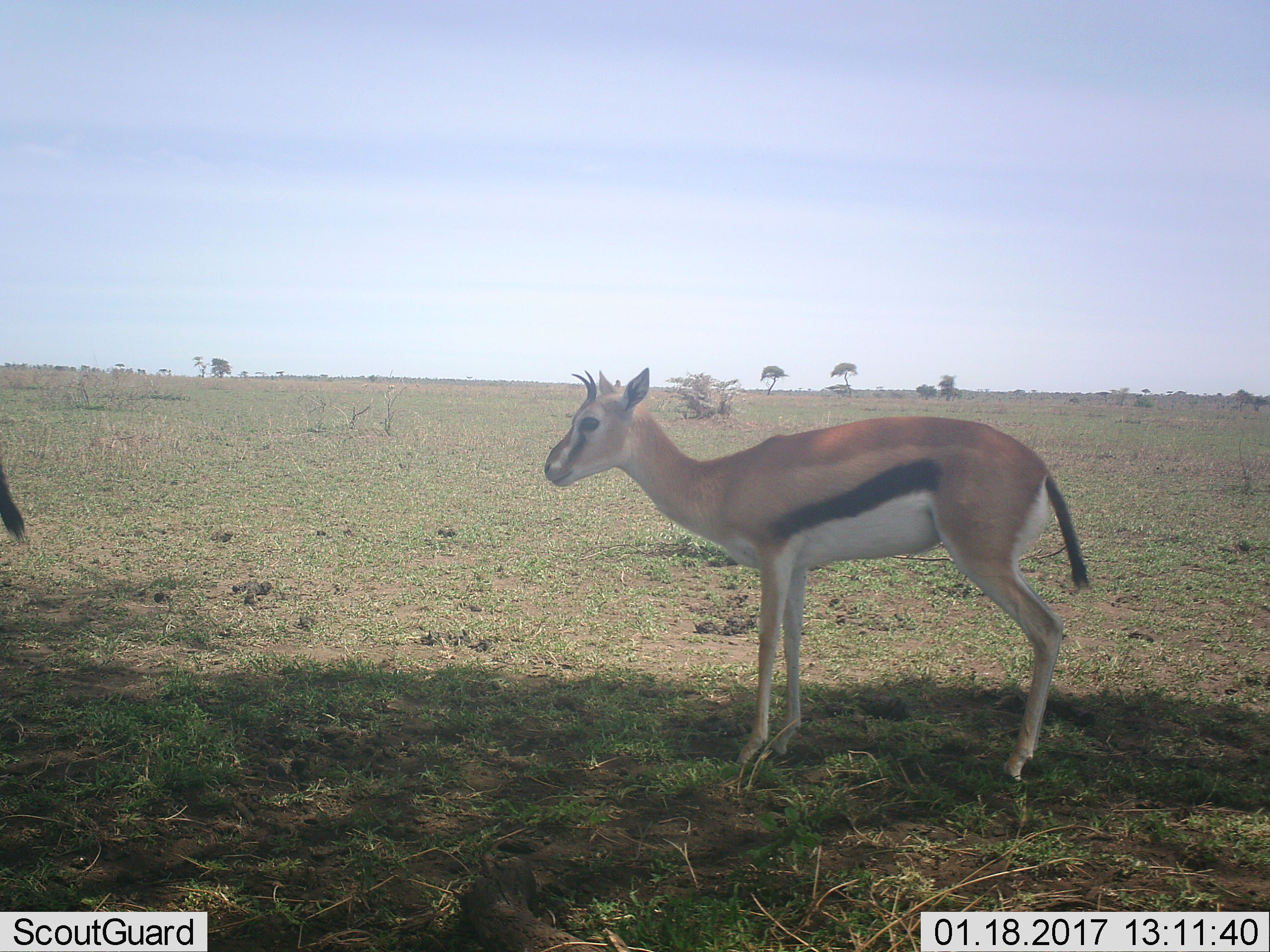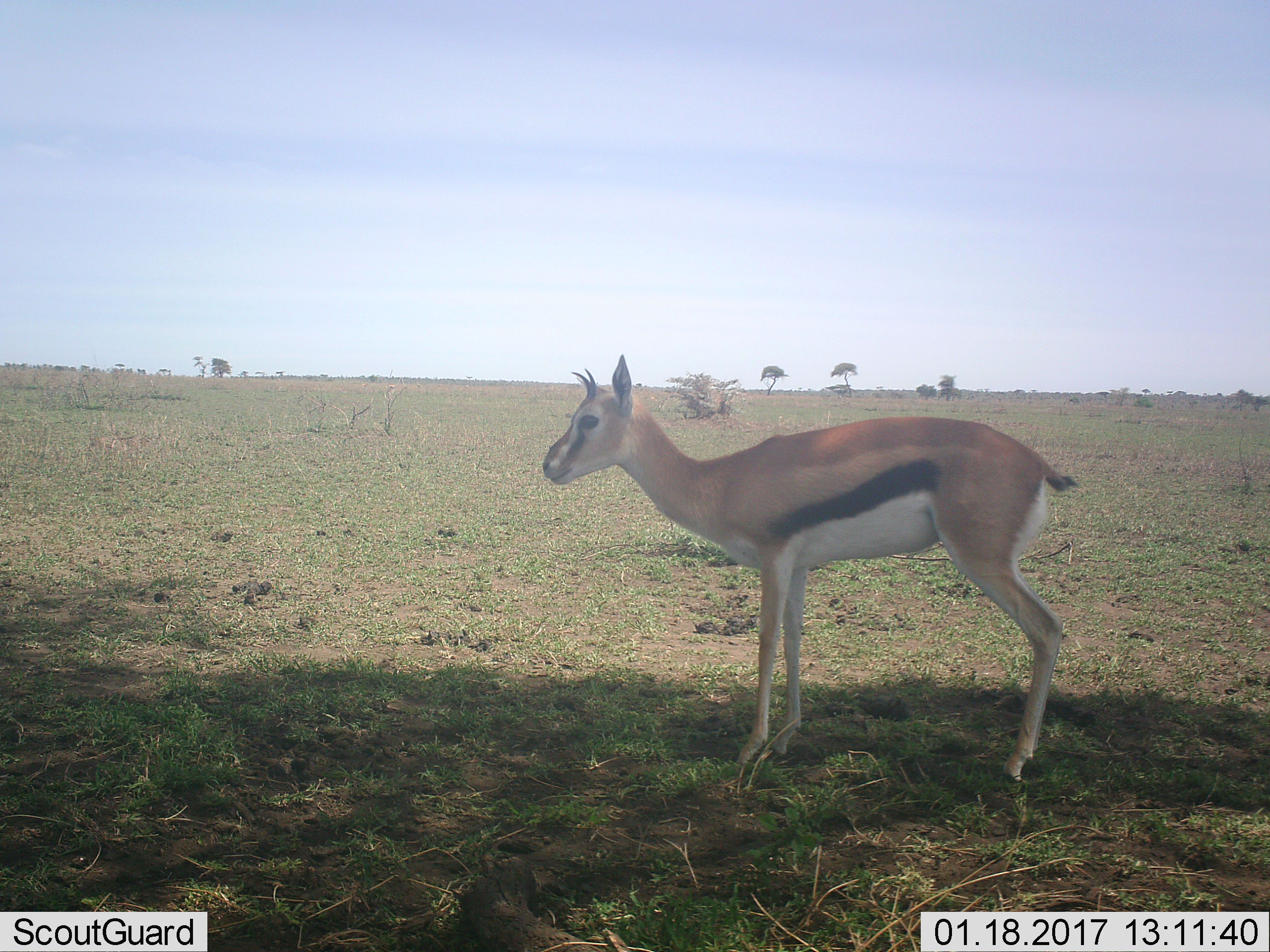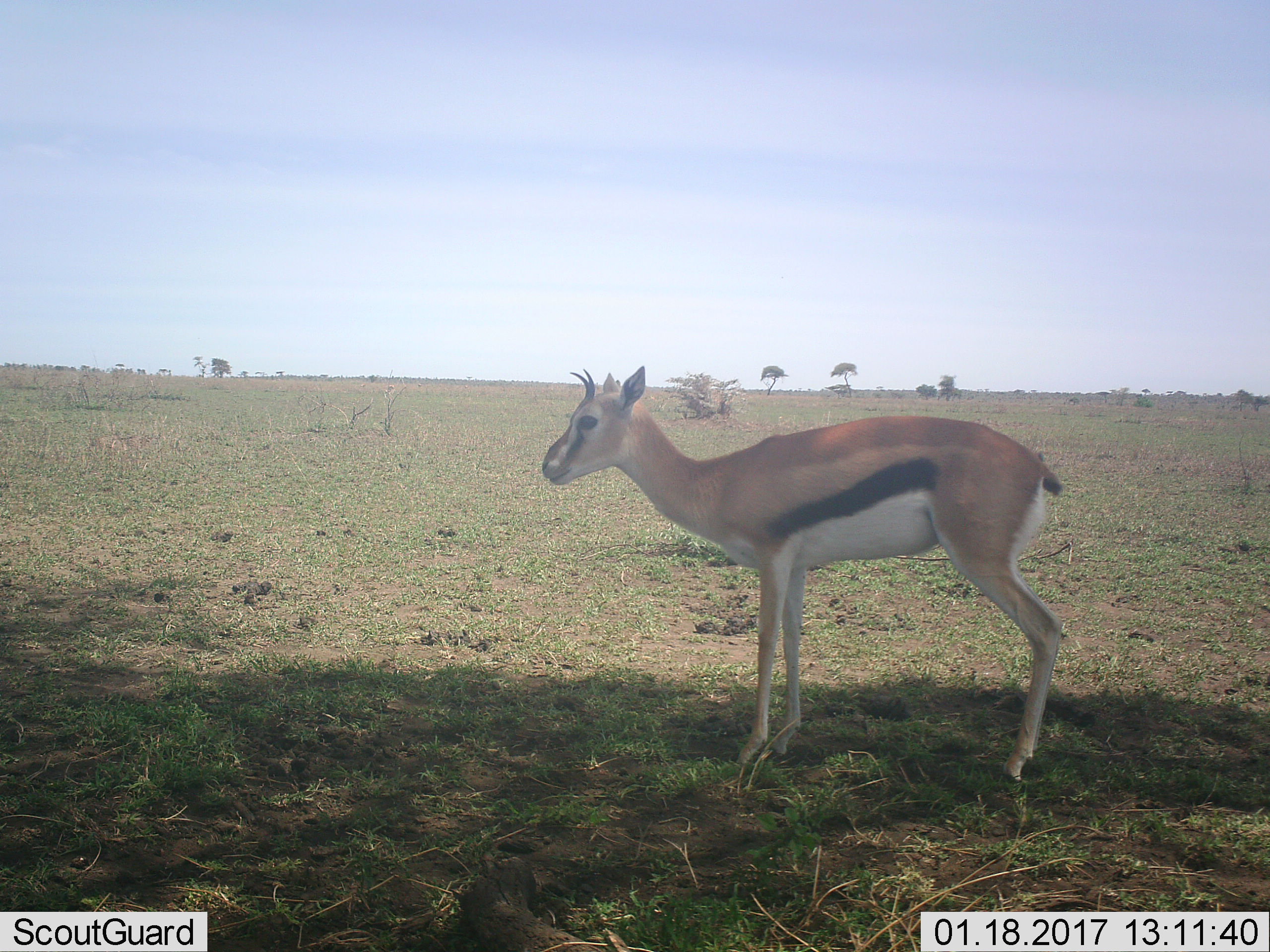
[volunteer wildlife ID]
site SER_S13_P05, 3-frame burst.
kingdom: Animalia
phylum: Chordata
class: Mammalia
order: Artiodactyla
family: Bovidae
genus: Eudorcas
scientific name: Eudorcas thomsonii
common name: thomson's gazelle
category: gazellethomsons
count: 2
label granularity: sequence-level